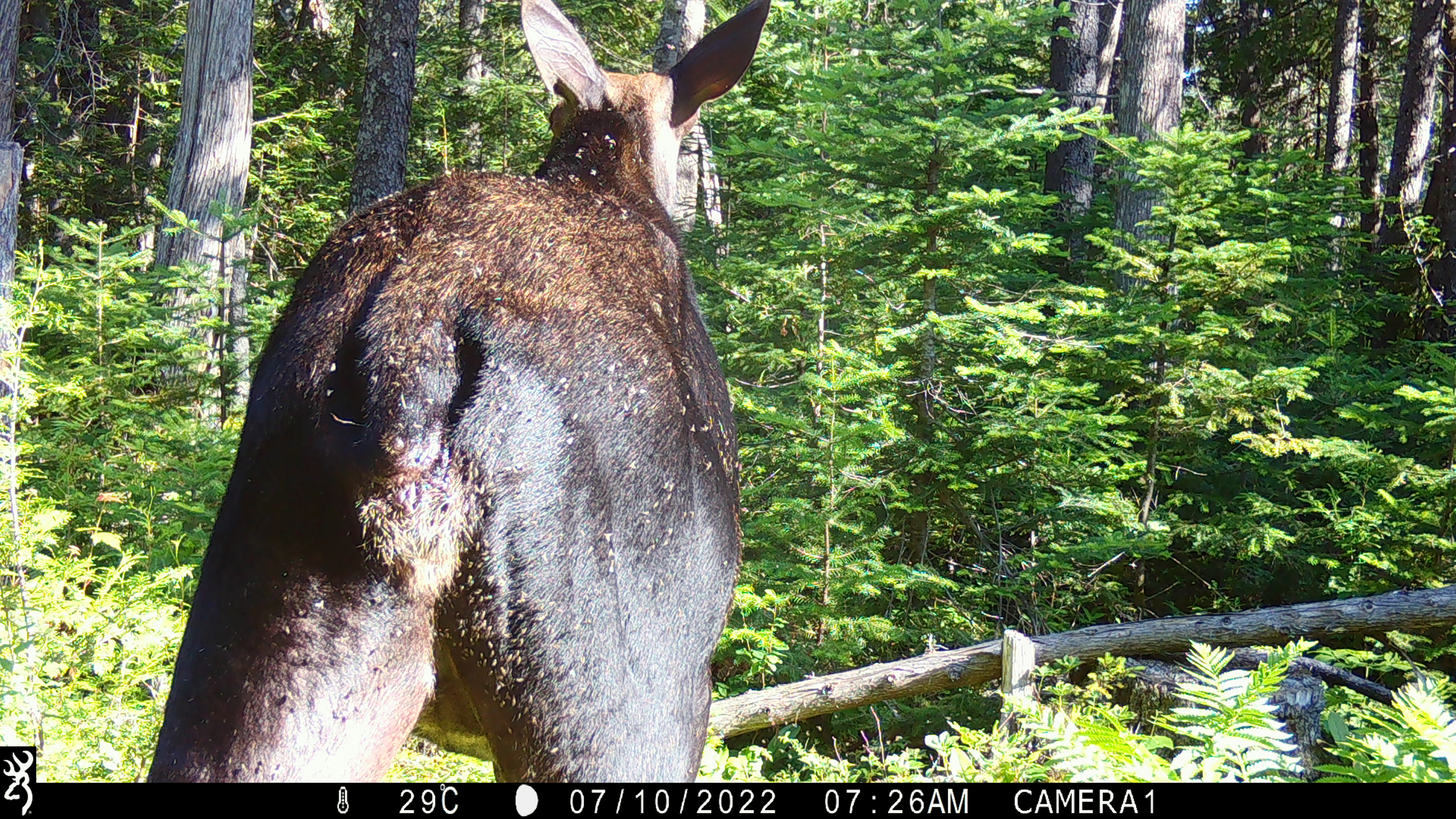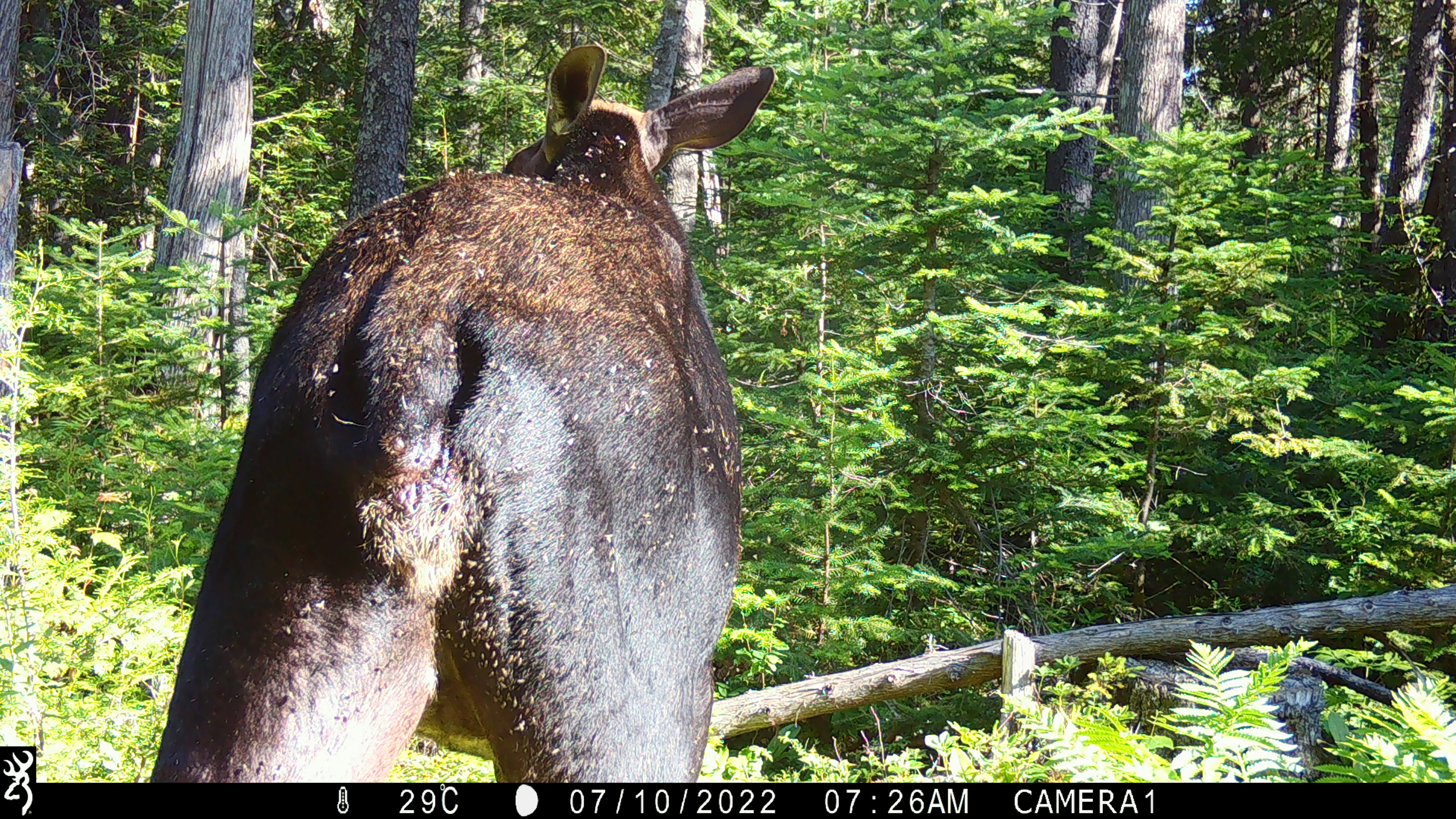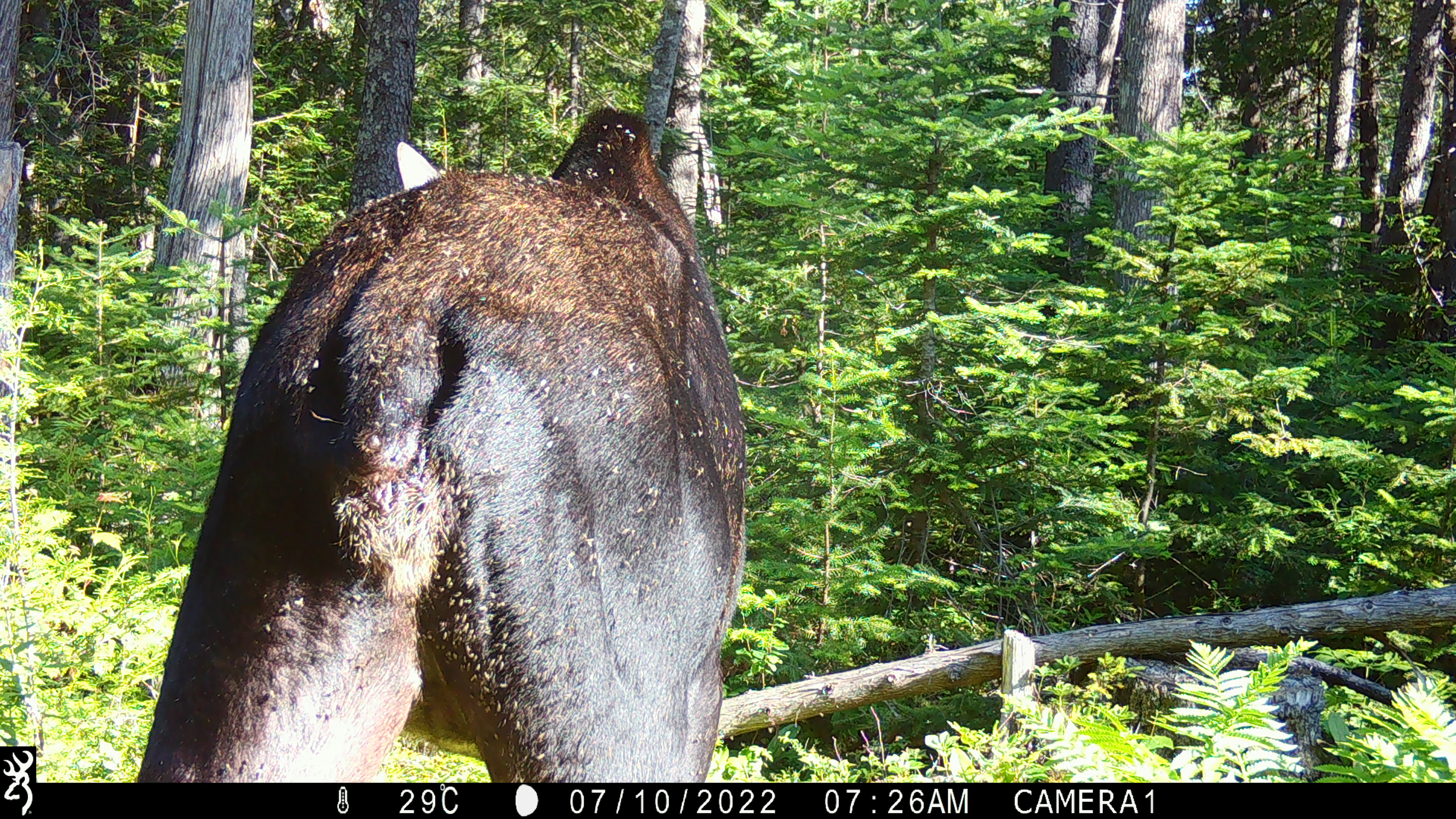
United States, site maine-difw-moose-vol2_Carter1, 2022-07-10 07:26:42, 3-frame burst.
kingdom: Animalia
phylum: Chordata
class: Mammalia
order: Artiodactyla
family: Cervidae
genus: Alces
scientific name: Alces alces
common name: moose